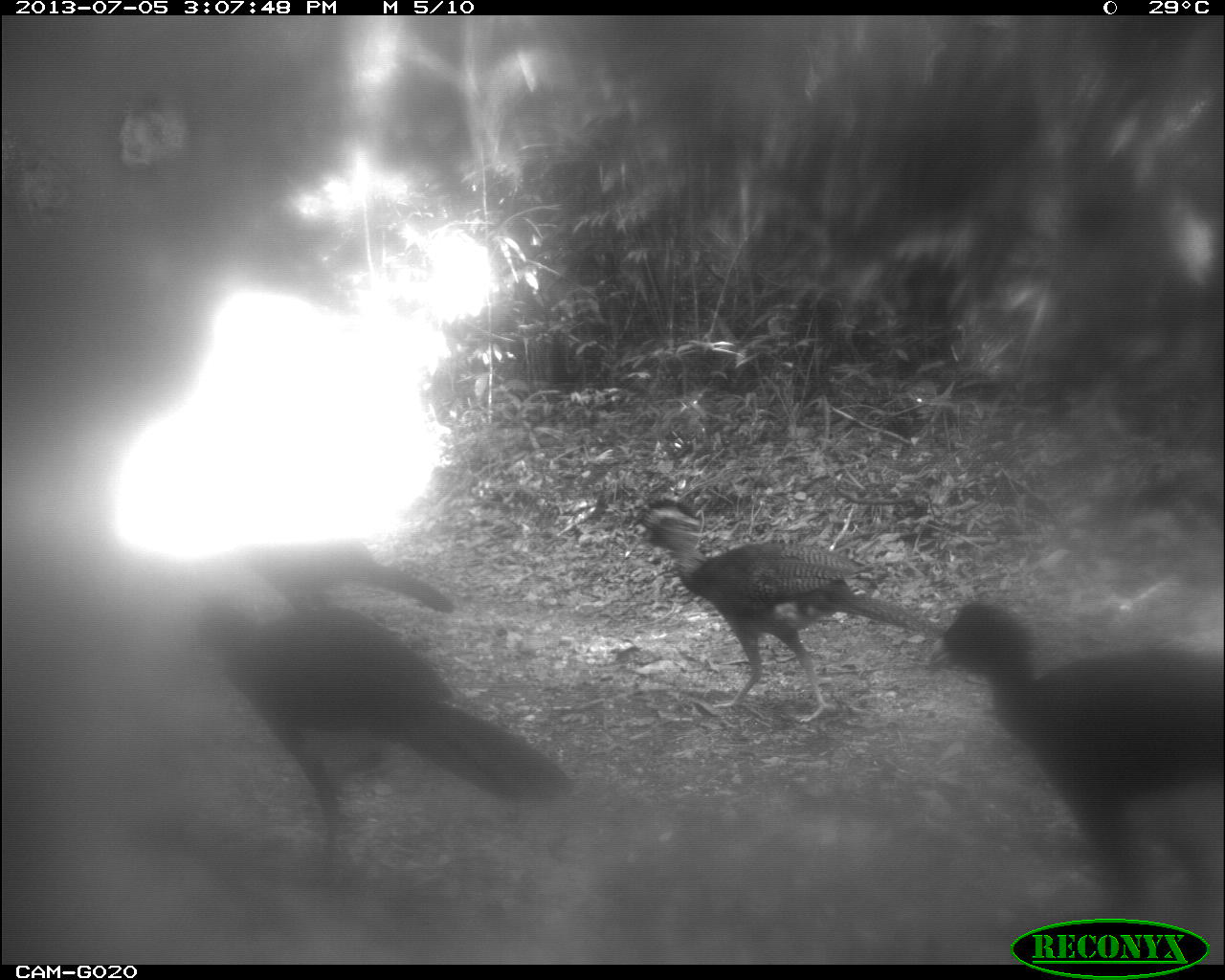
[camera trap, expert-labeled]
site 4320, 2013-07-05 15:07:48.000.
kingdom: Animalia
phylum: Chordata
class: Aves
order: Galliformes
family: Cracidae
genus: Crax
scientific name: Crax rubra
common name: great curassow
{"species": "Crax rubra (great curassow)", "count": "4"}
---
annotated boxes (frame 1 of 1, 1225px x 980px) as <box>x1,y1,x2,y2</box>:
crax rubra: <box>184,595,578,861</box>; <box>923,598,1225,916</box>; <box>624,496,948,723</box>; <box>243,526,456,614</box>